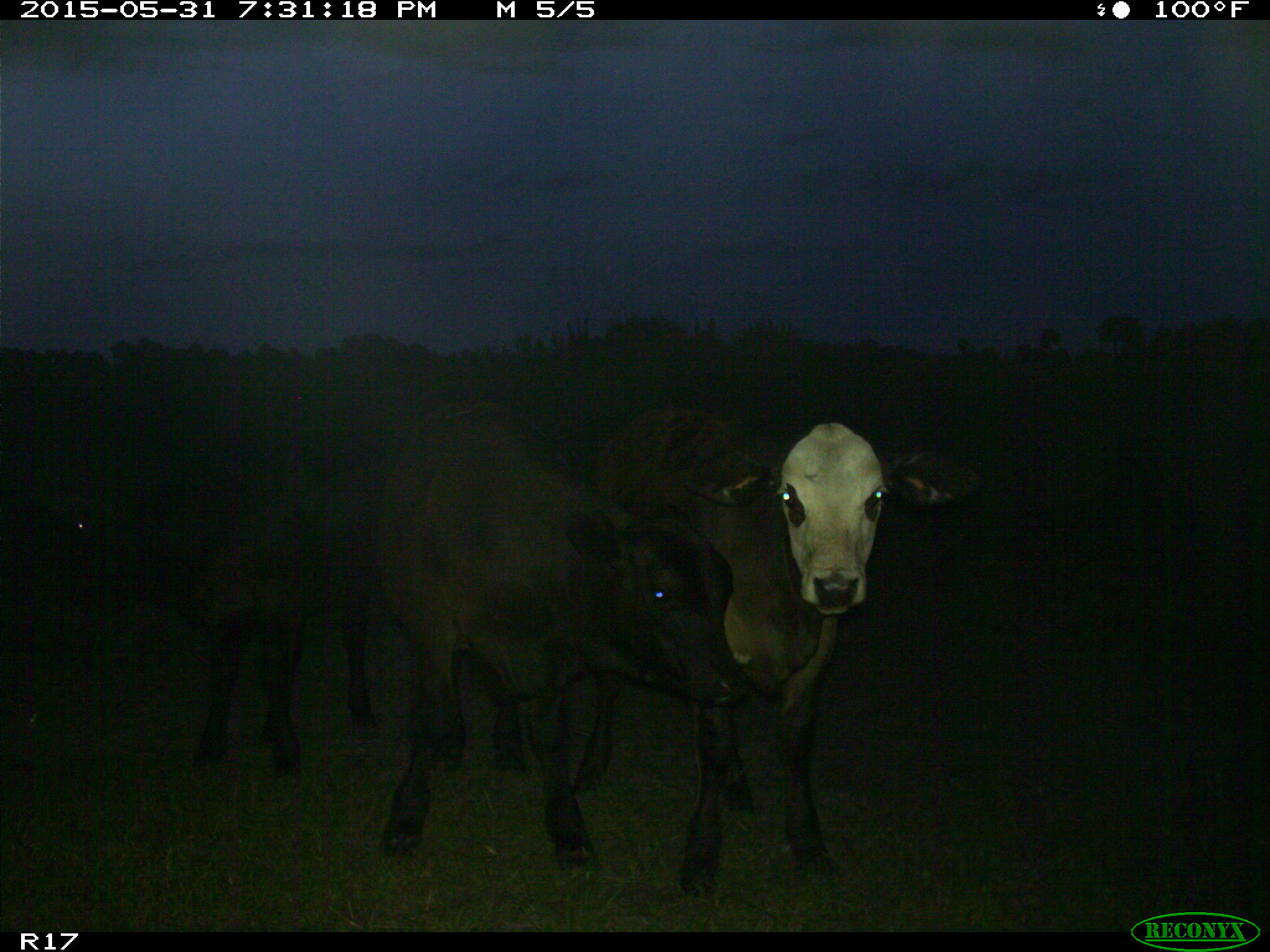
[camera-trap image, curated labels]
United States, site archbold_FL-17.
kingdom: Animalia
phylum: Chordata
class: Mammalia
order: Artiodactyla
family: Bovidae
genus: Bos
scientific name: Bos taurus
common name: domestic cow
Bos taurus (domestic cow).